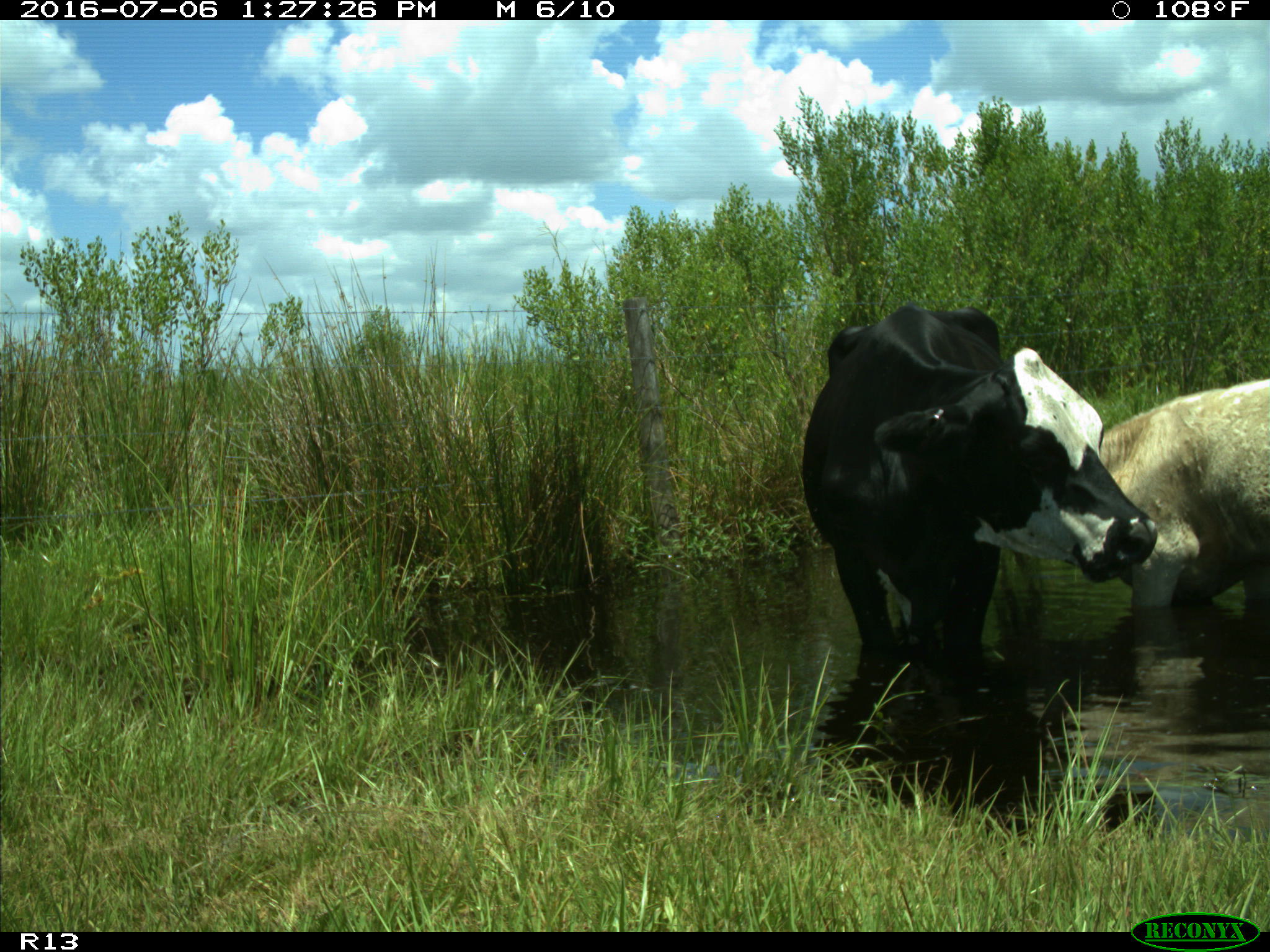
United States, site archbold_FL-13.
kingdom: Animalia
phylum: Chordata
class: Mammalia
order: Artiodactyla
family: Bovidae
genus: Bos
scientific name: Bos taurus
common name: domestic cow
Bos taurus (domestic cow).